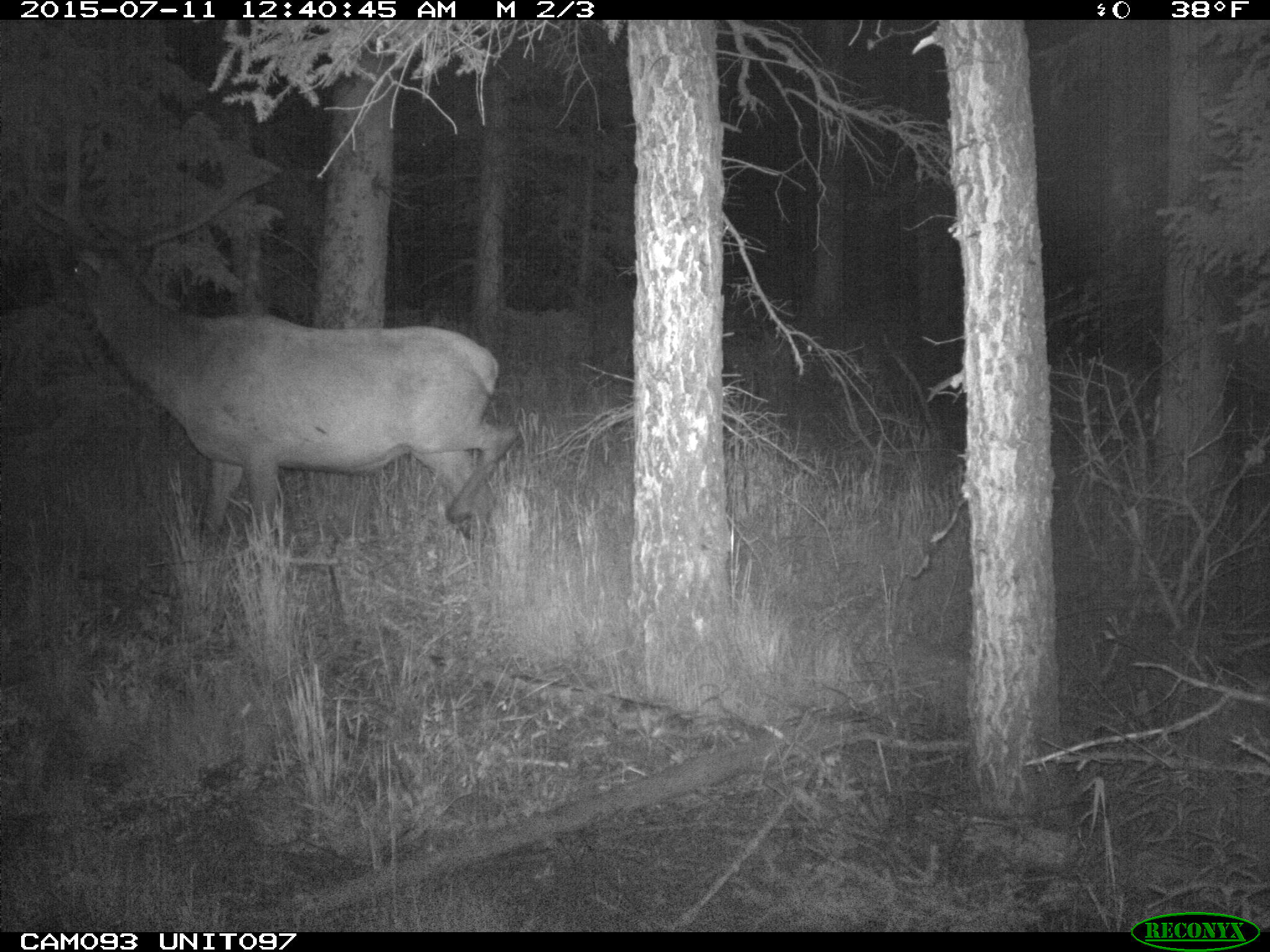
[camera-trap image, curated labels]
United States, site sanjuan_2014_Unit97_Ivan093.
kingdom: Animalia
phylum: Chordata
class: Mammalia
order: Artiodactyla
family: Cervidae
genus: Cervus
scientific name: Cervus elaphus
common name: red deer